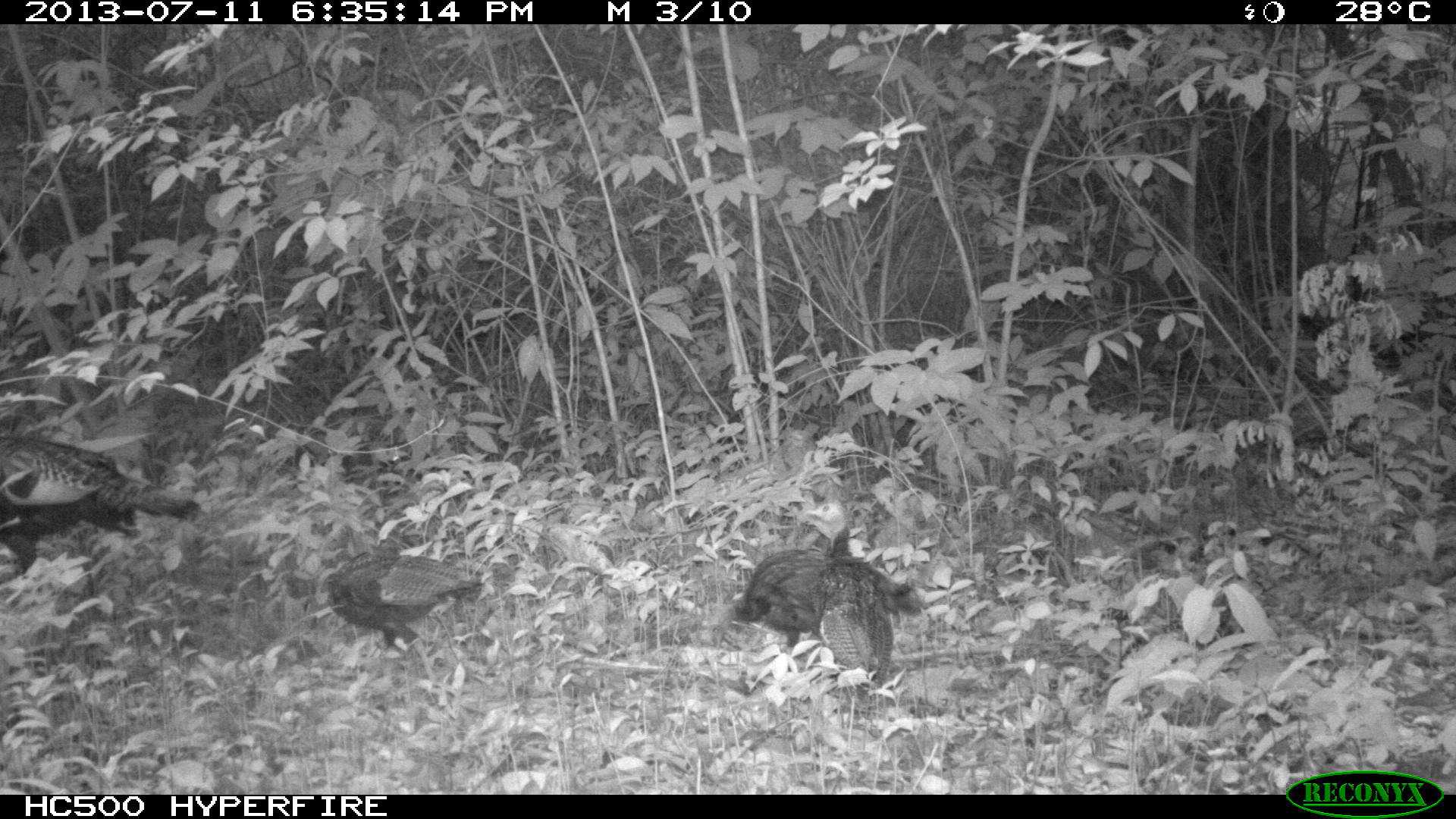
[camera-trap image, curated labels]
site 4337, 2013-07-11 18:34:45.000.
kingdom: Animalia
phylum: Chordata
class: Aves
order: Galliformes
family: Phasianidae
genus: Meleagris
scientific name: Meleagris ocellata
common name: ocellated turkey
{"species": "Meleagris ocellata (ocellated turkey)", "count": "6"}